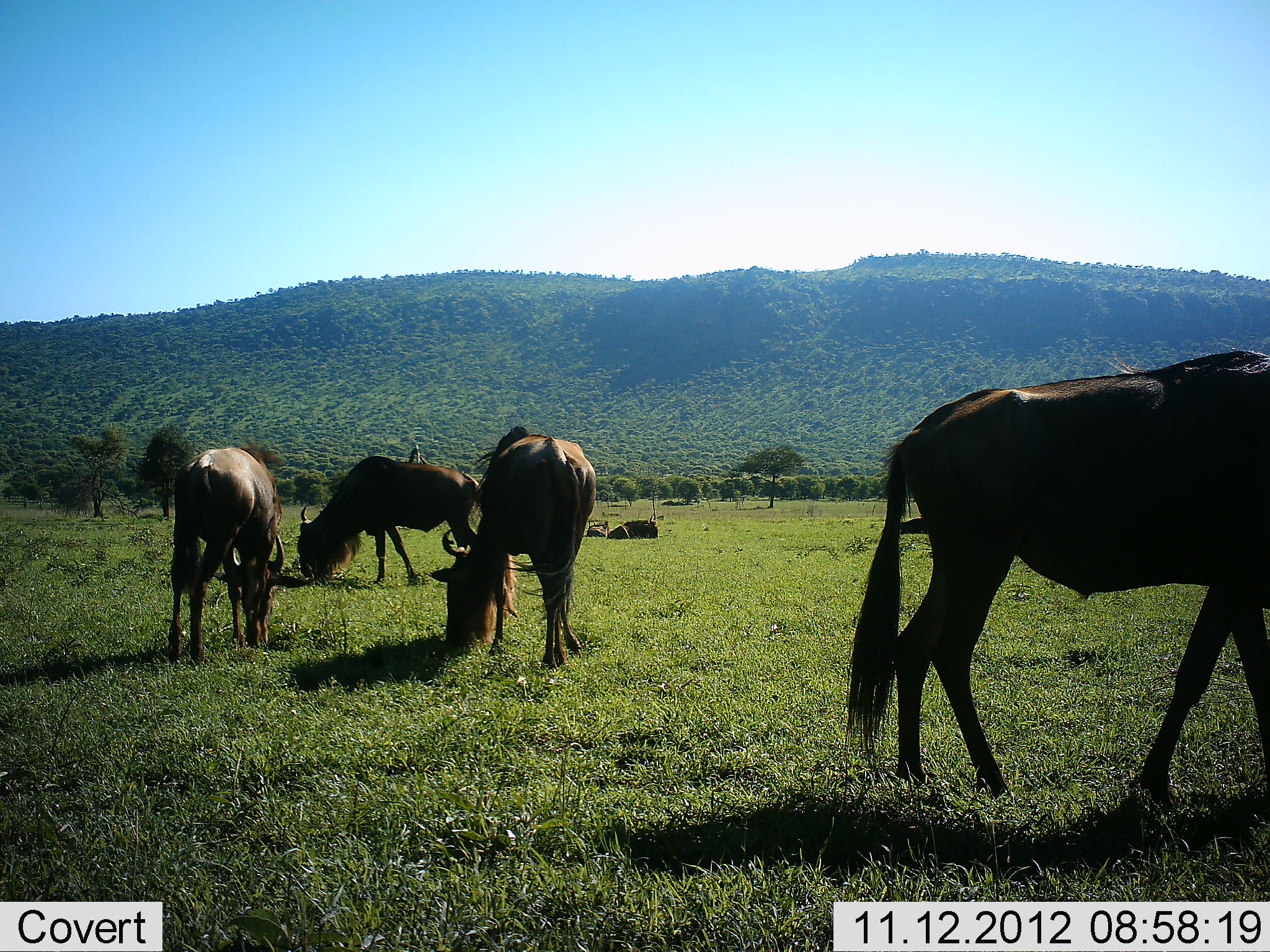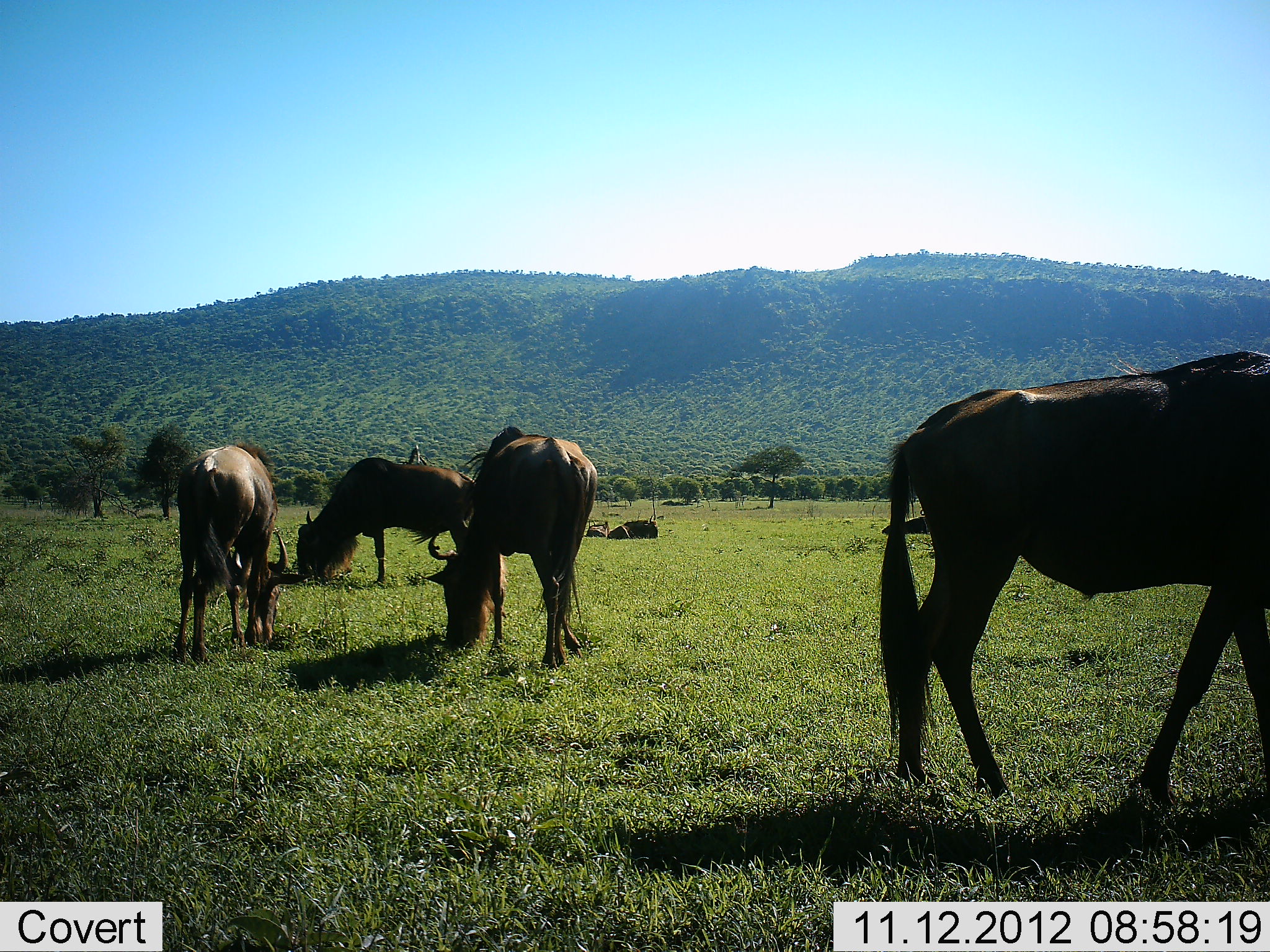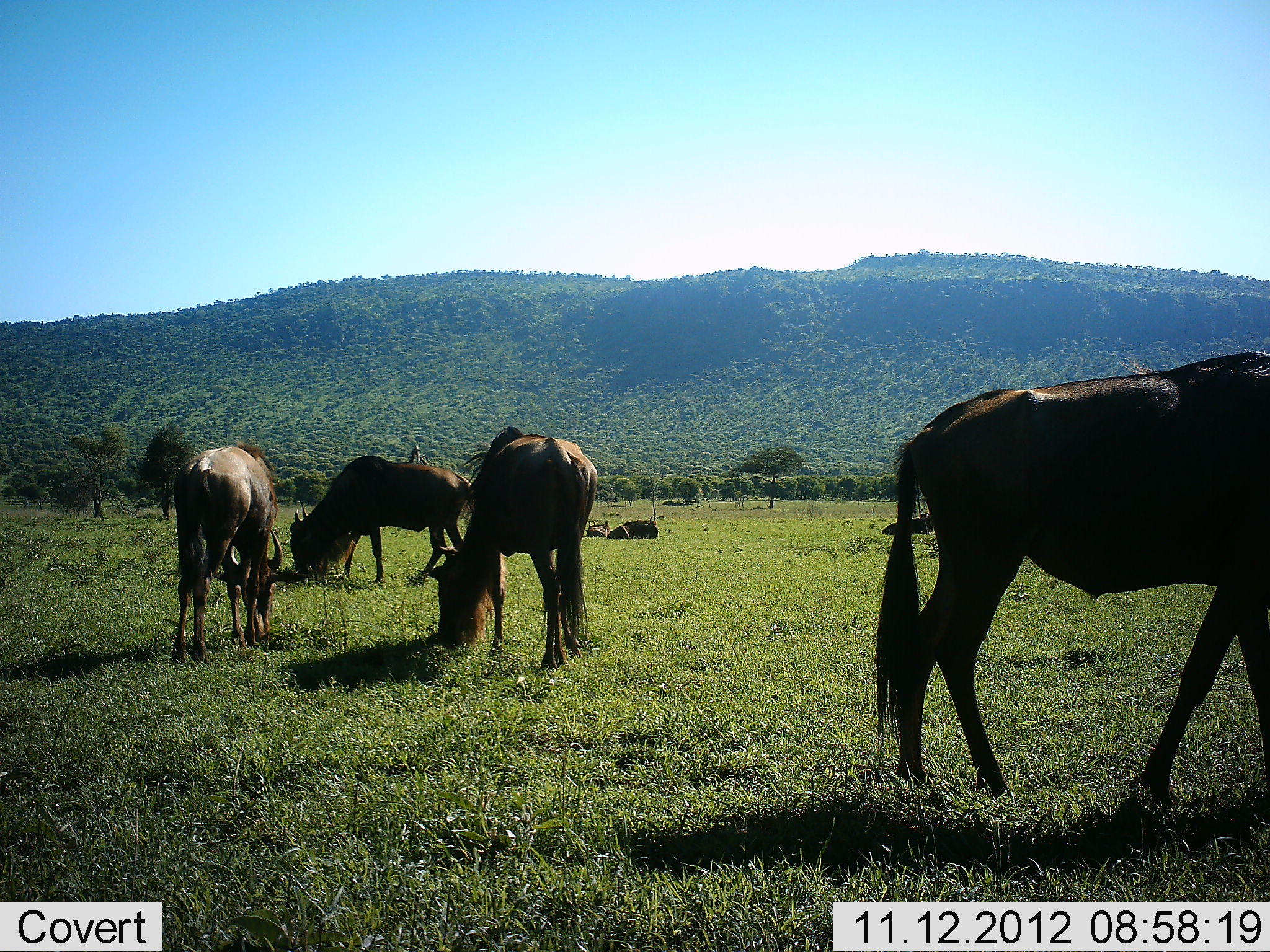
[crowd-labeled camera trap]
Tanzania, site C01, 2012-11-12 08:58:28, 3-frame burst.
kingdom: Animalia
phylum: Chordata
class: Mammalia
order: Artiodactyla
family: Bovidae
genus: Connochaetes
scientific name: Connochaetes taurinus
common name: blue wildebeest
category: wildebeest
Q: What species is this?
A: Wildebeest (blue wildebeest) (Connochaetes taurinus).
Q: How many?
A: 4.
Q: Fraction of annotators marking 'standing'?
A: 45%.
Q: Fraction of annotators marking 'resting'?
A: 36%.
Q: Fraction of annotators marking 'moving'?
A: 18%.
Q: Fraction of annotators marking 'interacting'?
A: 0%.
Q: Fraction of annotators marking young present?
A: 0%.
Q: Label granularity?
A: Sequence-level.